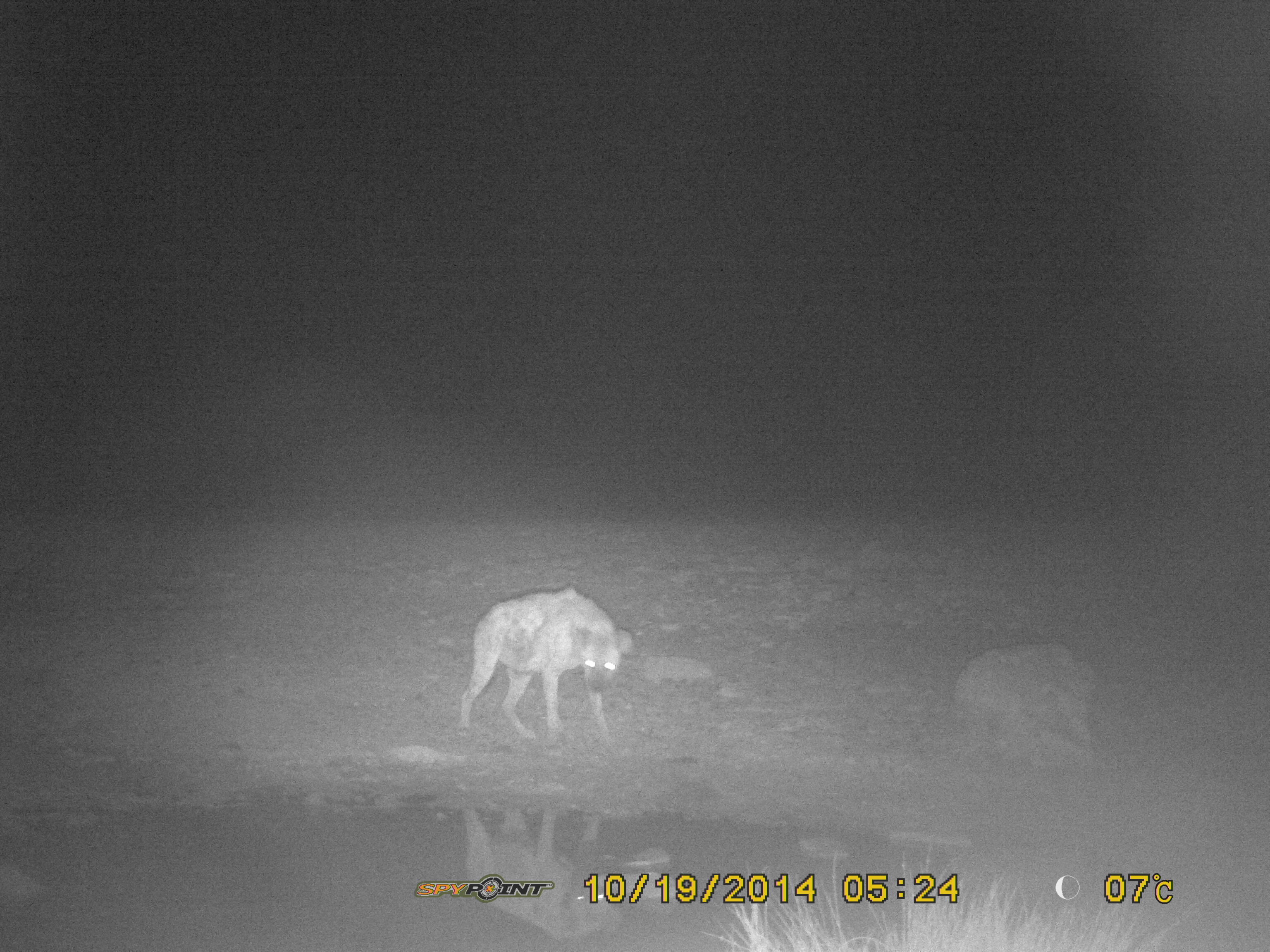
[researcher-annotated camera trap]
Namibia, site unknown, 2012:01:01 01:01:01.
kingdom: Animalia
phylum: Chordata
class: Mammalia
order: Carnivora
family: Hyaenidae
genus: Crocuta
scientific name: Crocuta crocuta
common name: spotted hyena